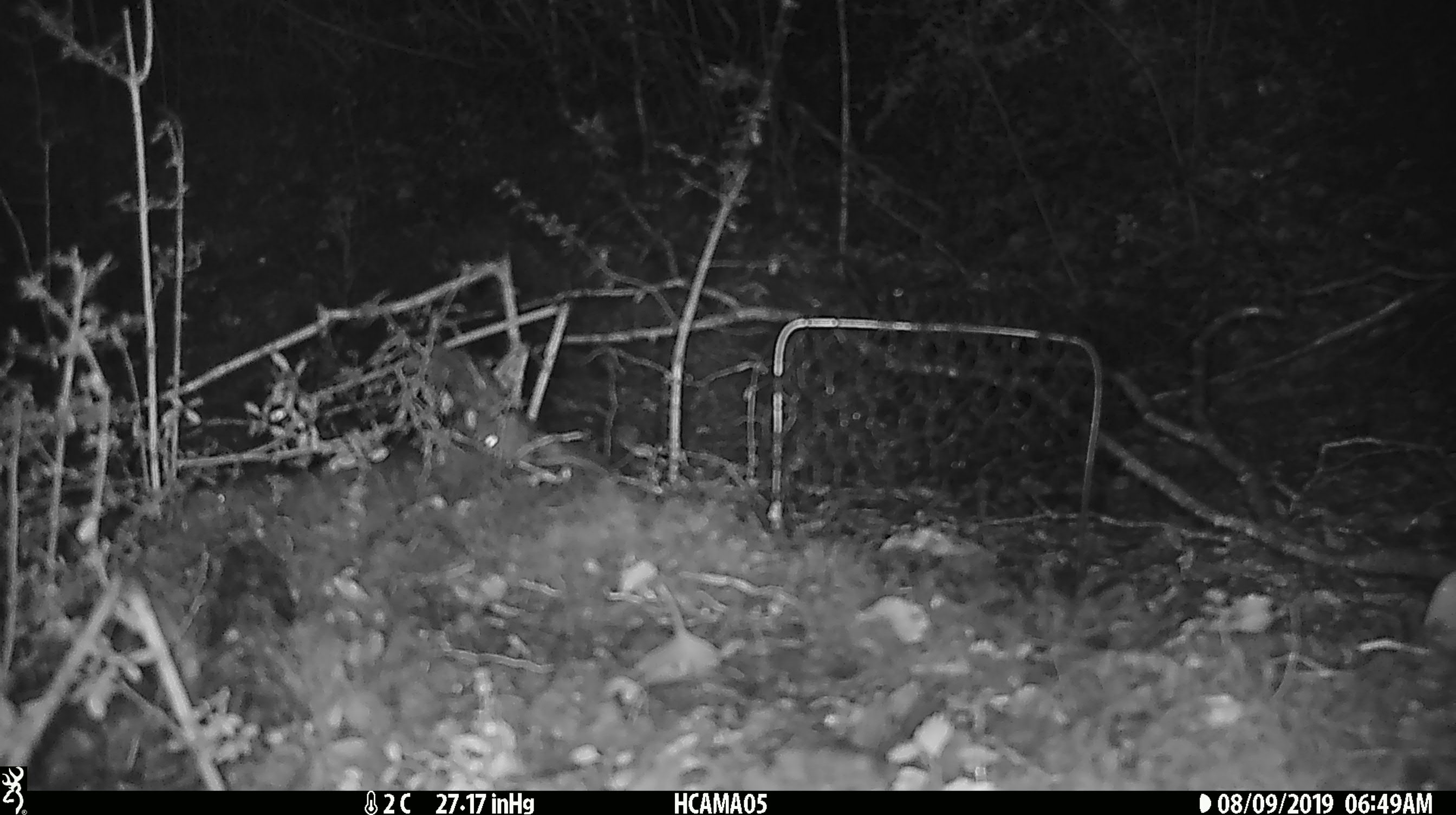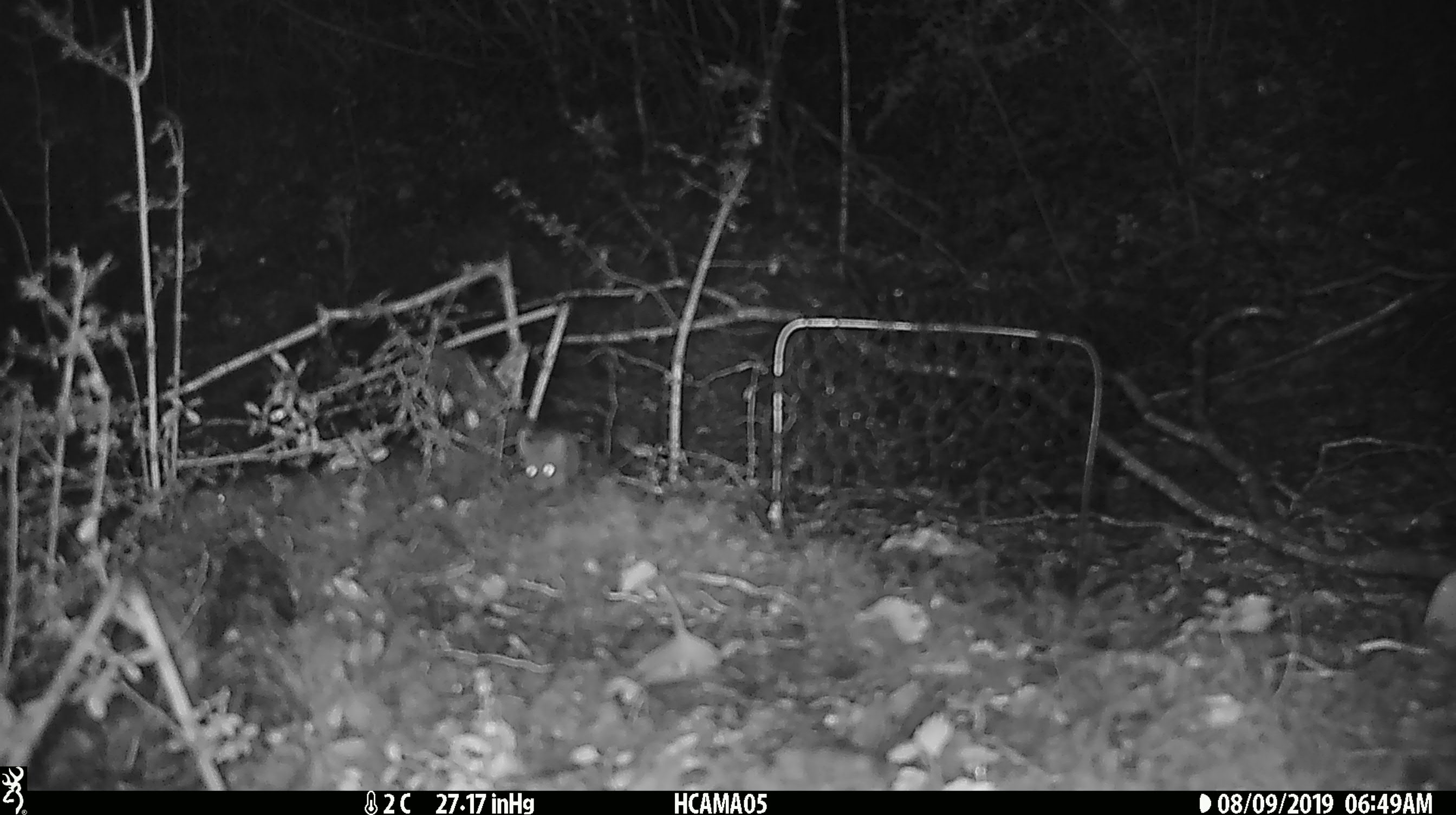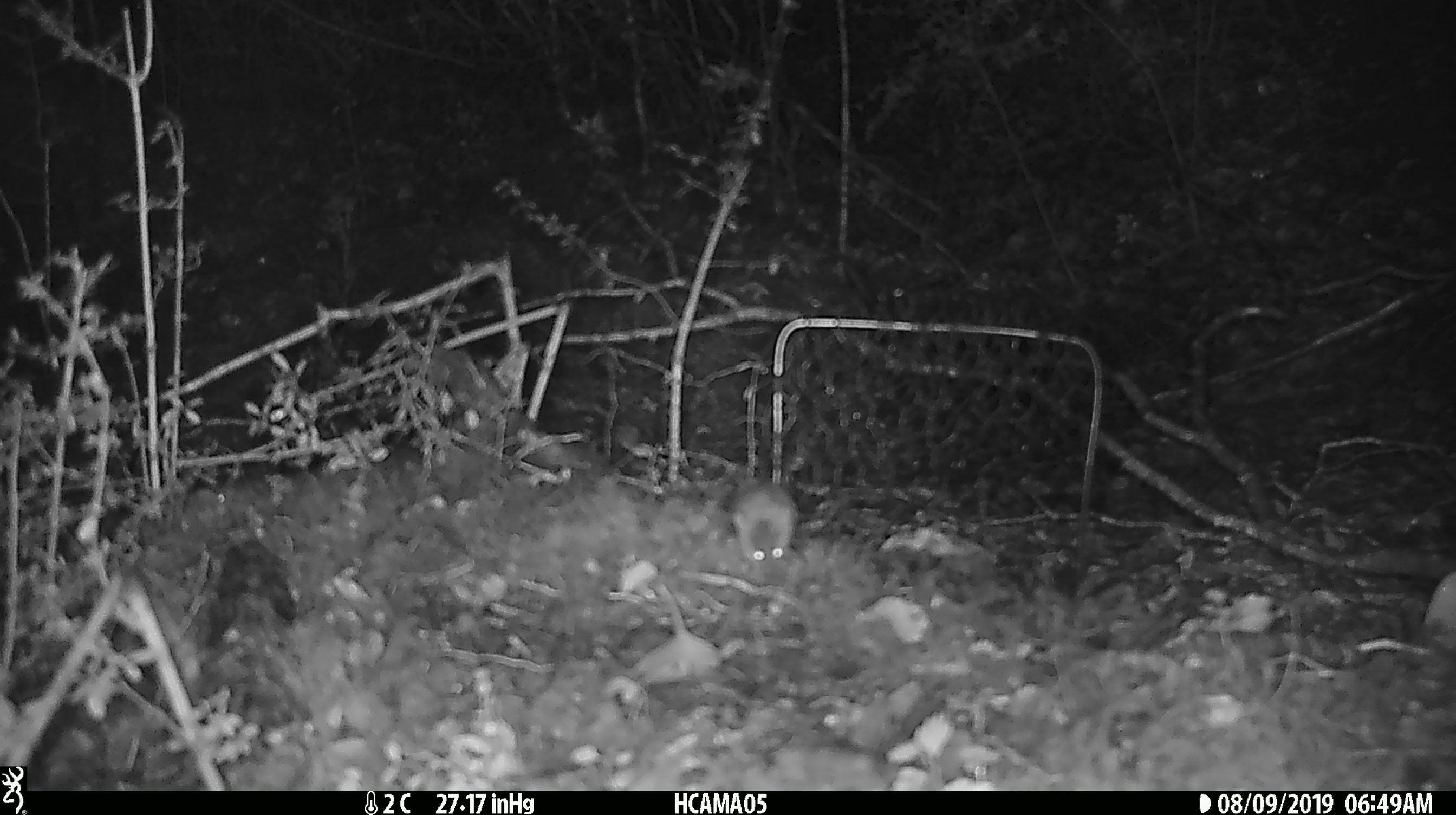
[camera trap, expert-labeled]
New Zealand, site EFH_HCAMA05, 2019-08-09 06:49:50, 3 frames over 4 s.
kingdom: Animalia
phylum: Chordata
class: Mammalia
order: Rodentia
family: Muridae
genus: Mus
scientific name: Mus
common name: mouse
Mouse (Mus).